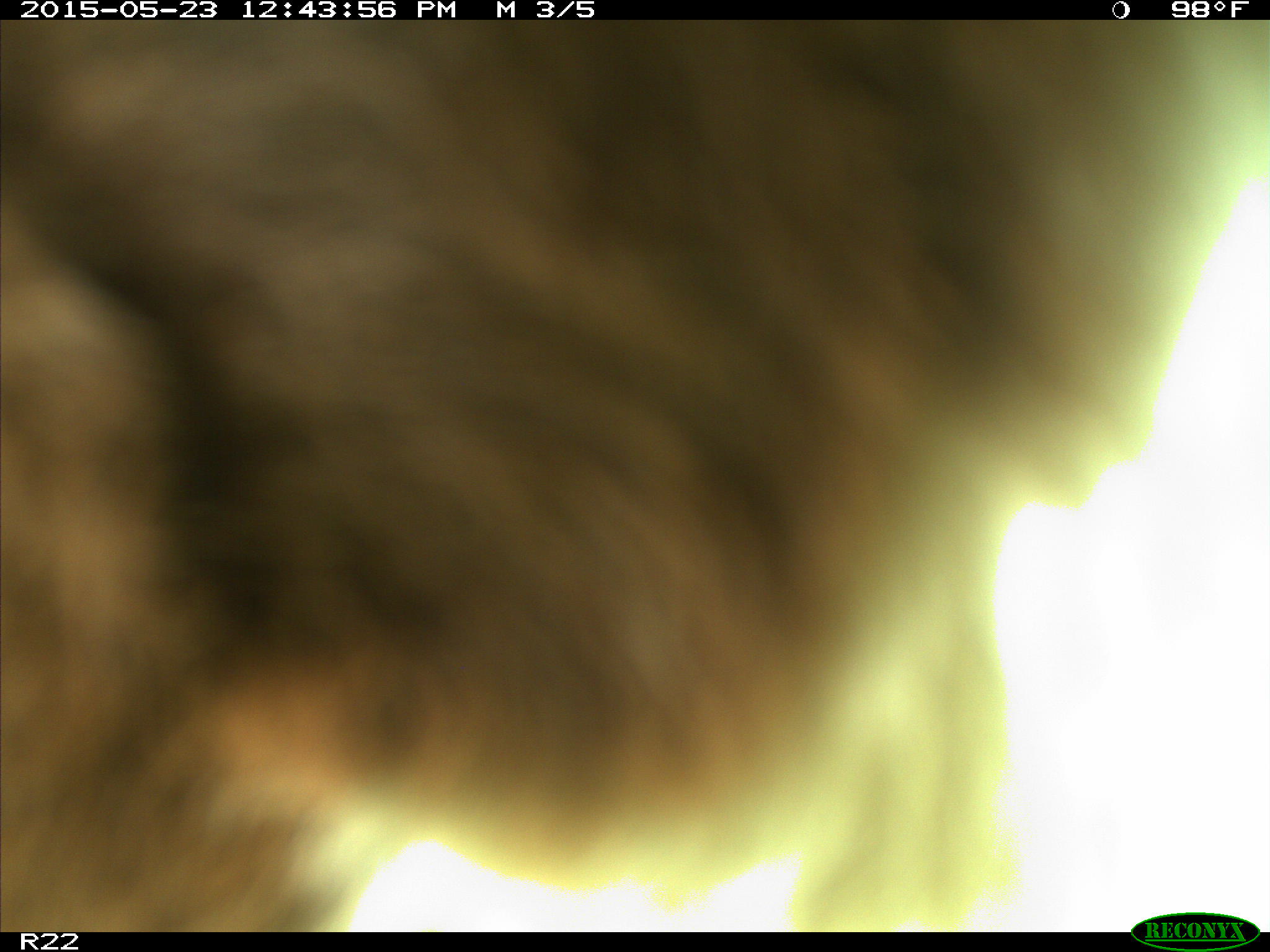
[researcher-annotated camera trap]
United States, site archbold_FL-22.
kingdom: Animalia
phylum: Chordata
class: Mammalia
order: Artiodactyla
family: Bovidae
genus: Bos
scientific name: Bos taurus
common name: domestic cow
Bos taurus (domestic cow).